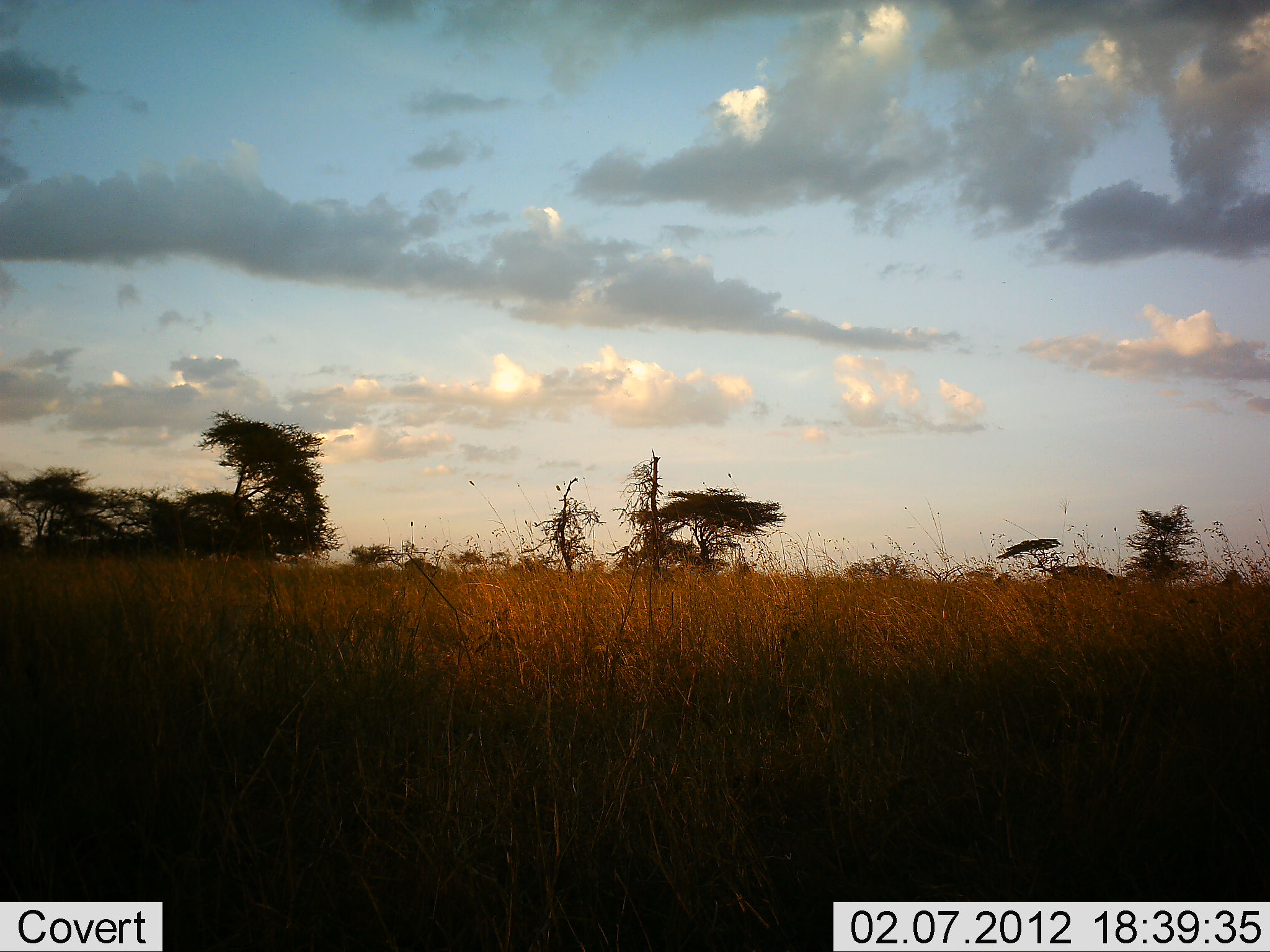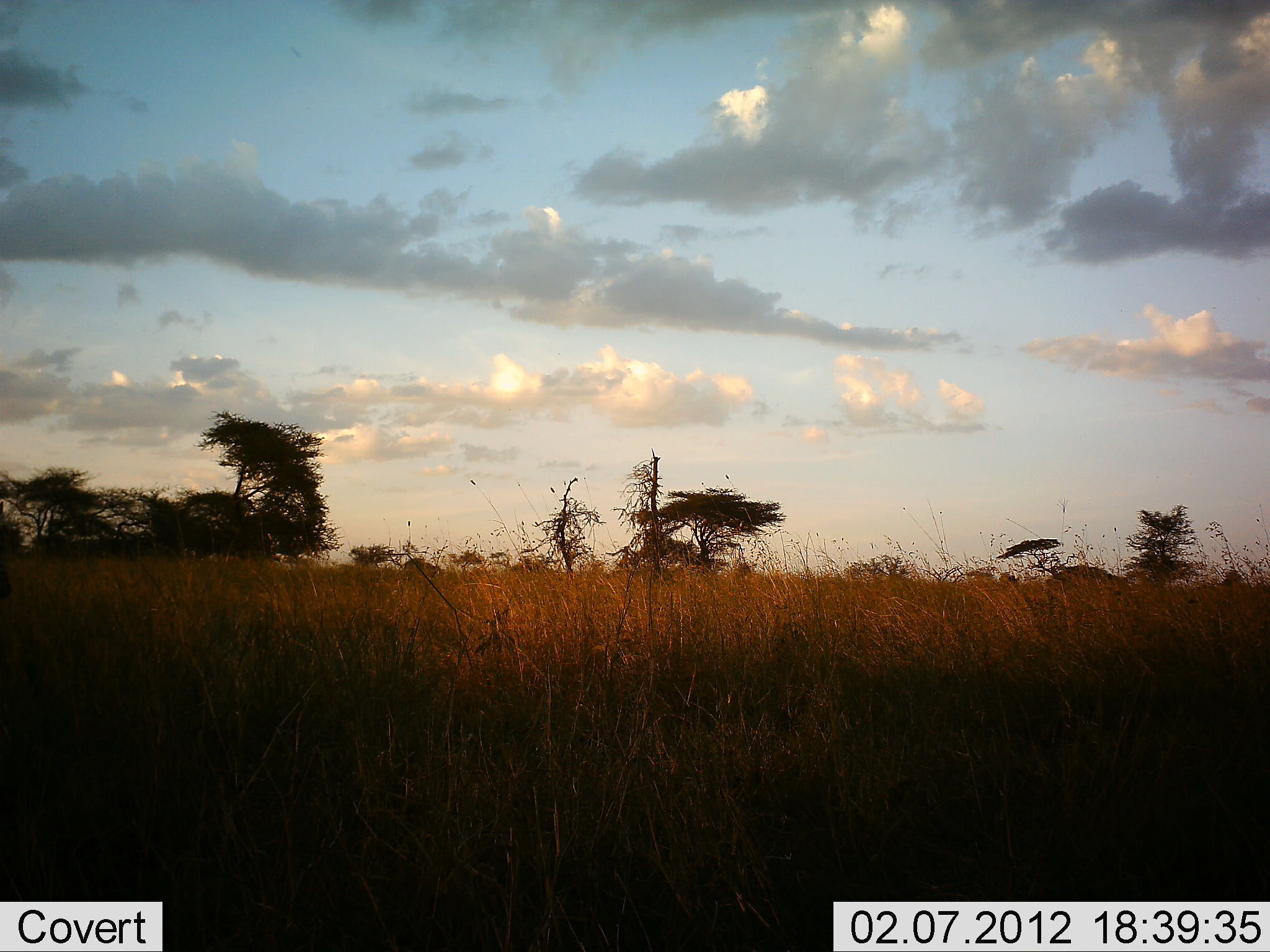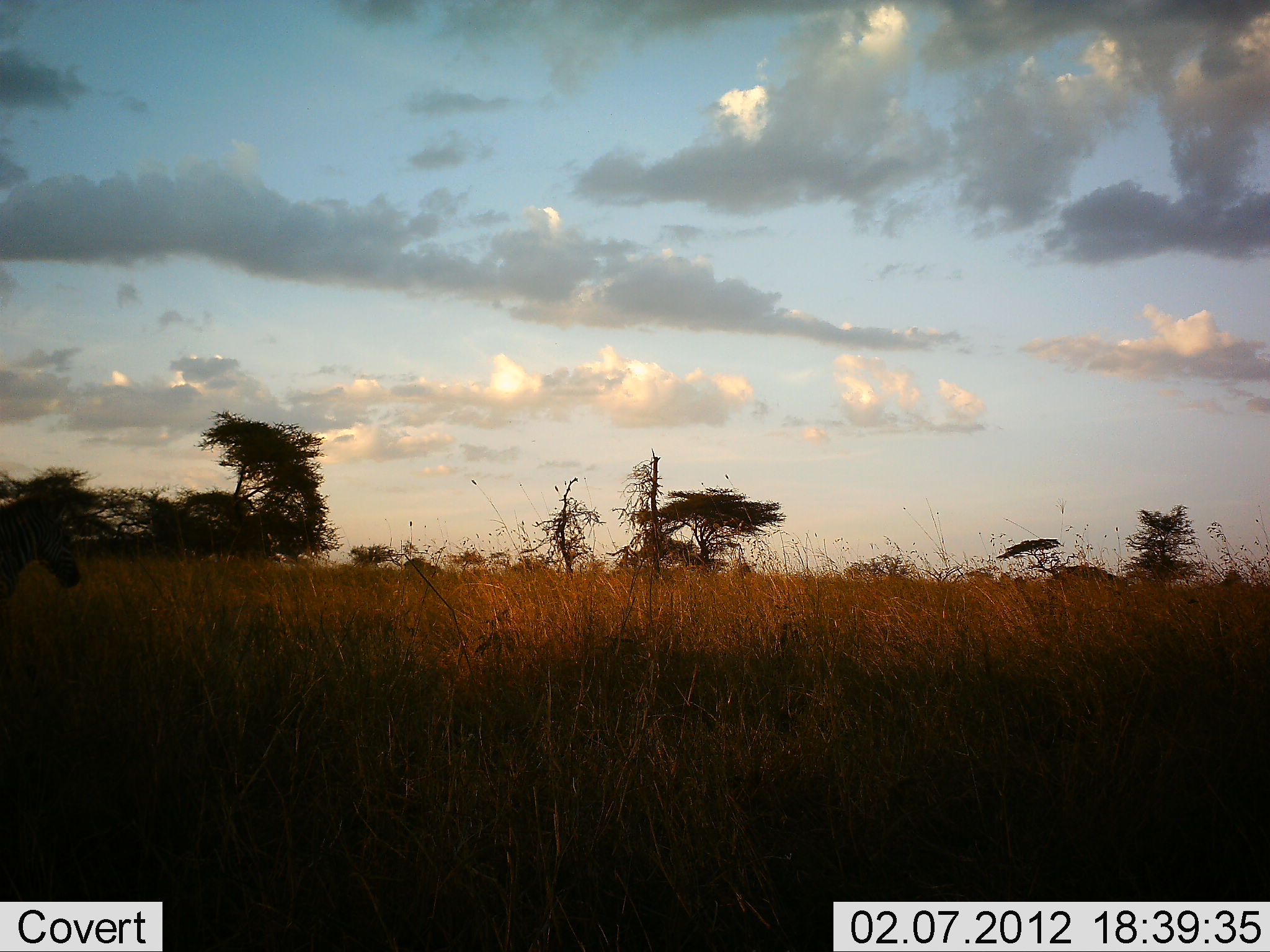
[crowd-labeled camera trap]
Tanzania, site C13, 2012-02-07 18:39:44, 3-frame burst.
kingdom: Animalia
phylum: Chordata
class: Mammalia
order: Perissodactyla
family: Equidae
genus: Equus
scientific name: Equus quagga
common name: plains zebra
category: zebra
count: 1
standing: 0%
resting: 0%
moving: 100%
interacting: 0%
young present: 0%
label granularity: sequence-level